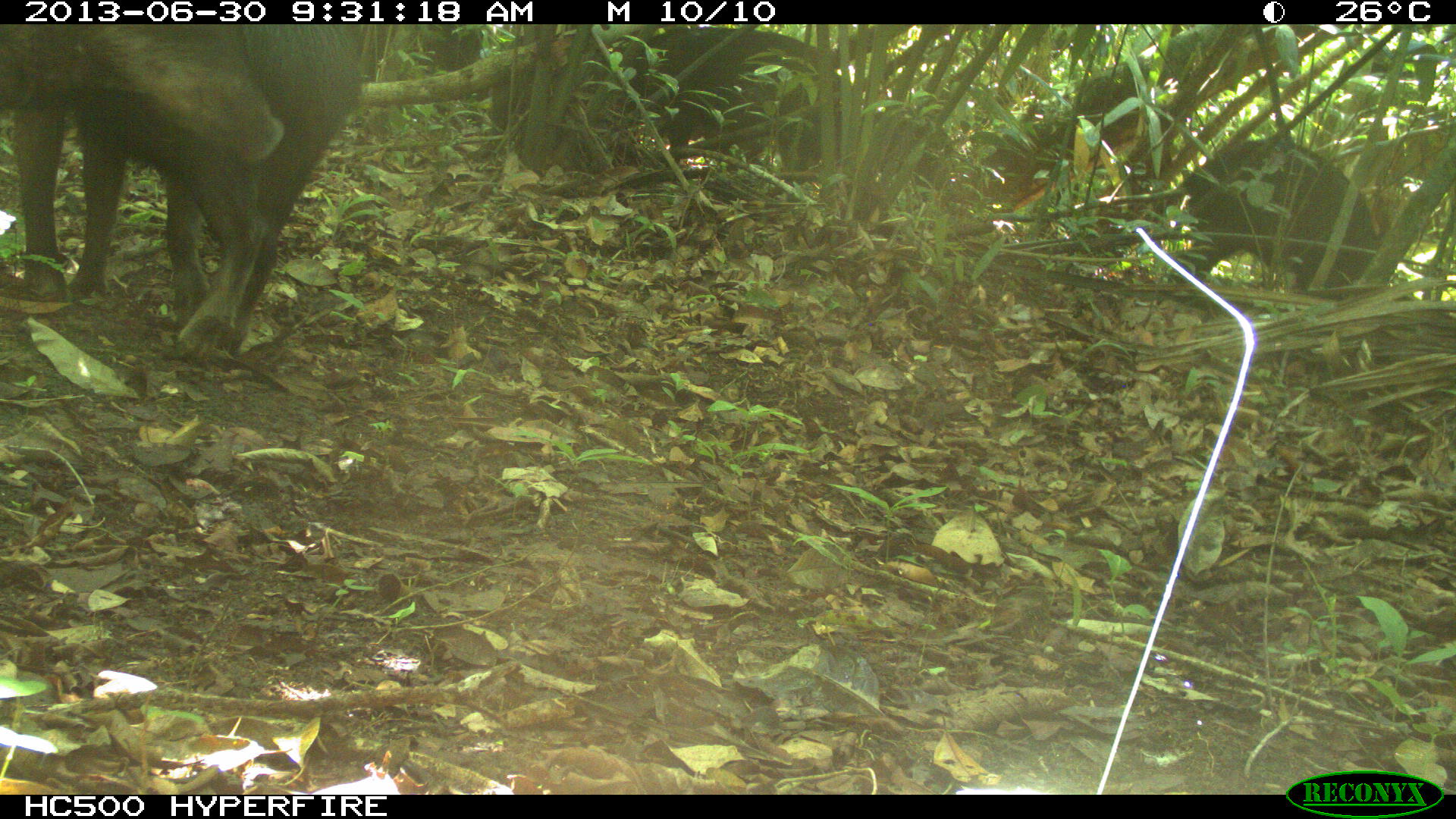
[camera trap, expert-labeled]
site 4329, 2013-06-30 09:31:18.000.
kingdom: Animalia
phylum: Chordata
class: Mammalia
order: Artiodactyla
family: Tayassuidae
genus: Tayassu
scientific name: Tayassu pecari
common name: white-lipped peccary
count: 3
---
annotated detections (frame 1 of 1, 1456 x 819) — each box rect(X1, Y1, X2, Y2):
tayassu pecari: rect(0, 23, 362, 361); rect(1166, 131, 1383, 303); rect(618, 23, 850, 162)